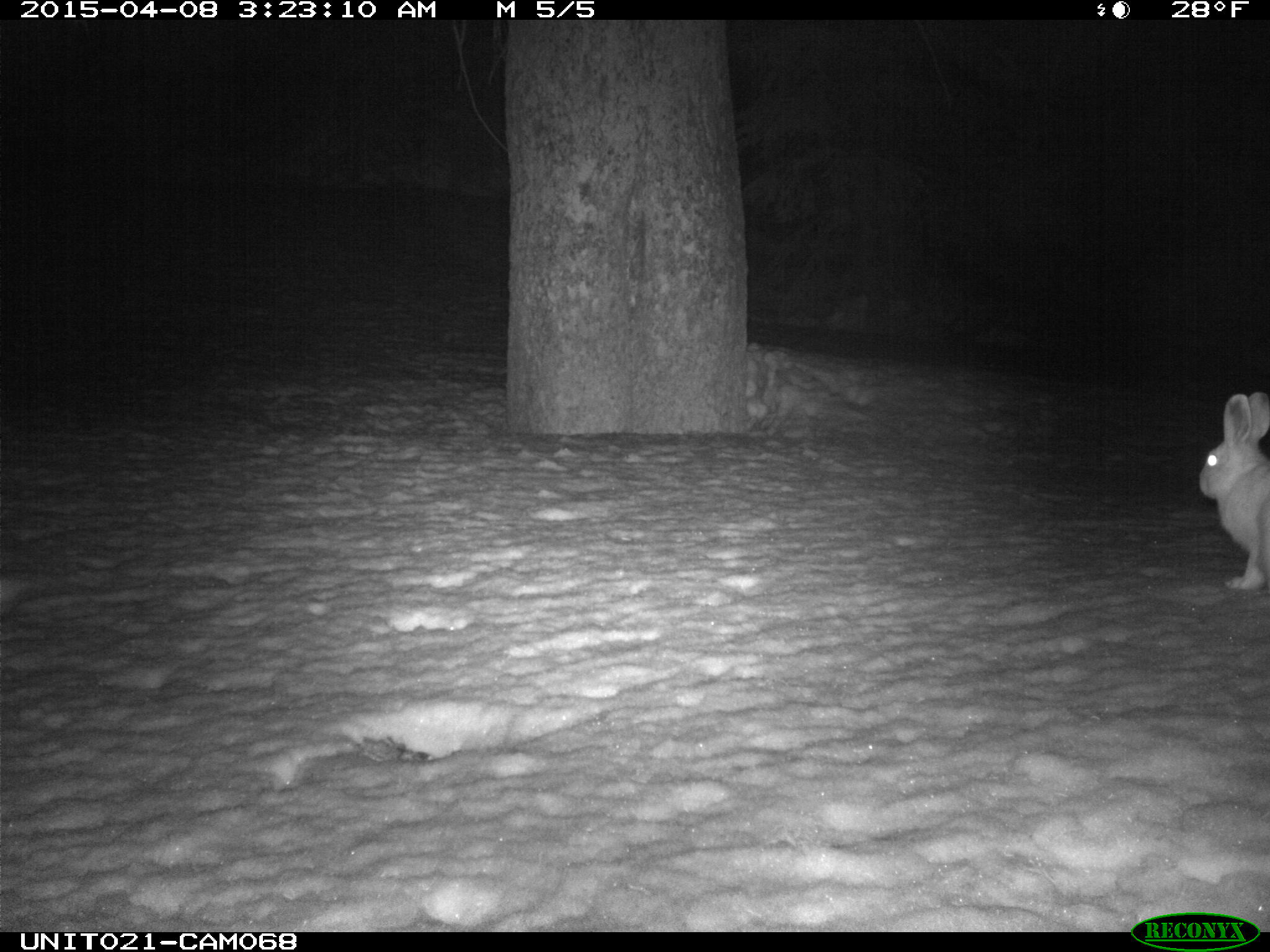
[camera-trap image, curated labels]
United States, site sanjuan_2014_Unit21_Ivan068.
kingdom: Animalia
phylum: Chordata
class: Mammalia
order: Lagomorpha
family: Leporidae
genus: Lepus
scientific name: Lepus americanus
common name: snowshoe hare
Lepus americanus (snowshoe hare).